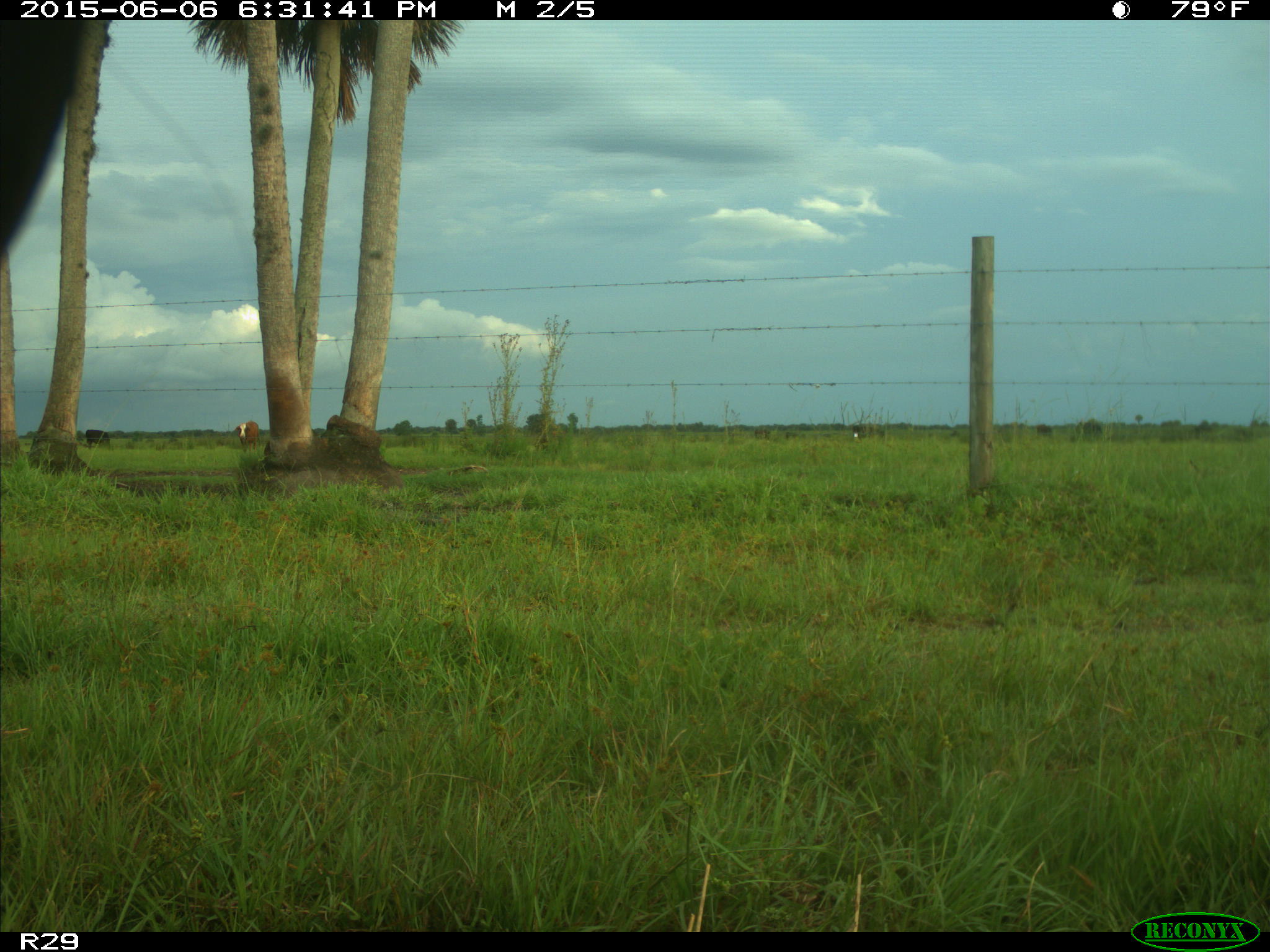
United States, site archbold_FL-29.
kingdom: Animalia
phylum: Chordata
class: Mammalia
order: Artiodactyla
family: Bovidae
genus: Bos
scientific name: Bos taurus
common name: domestic cow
Bos taurus (domestic cow).